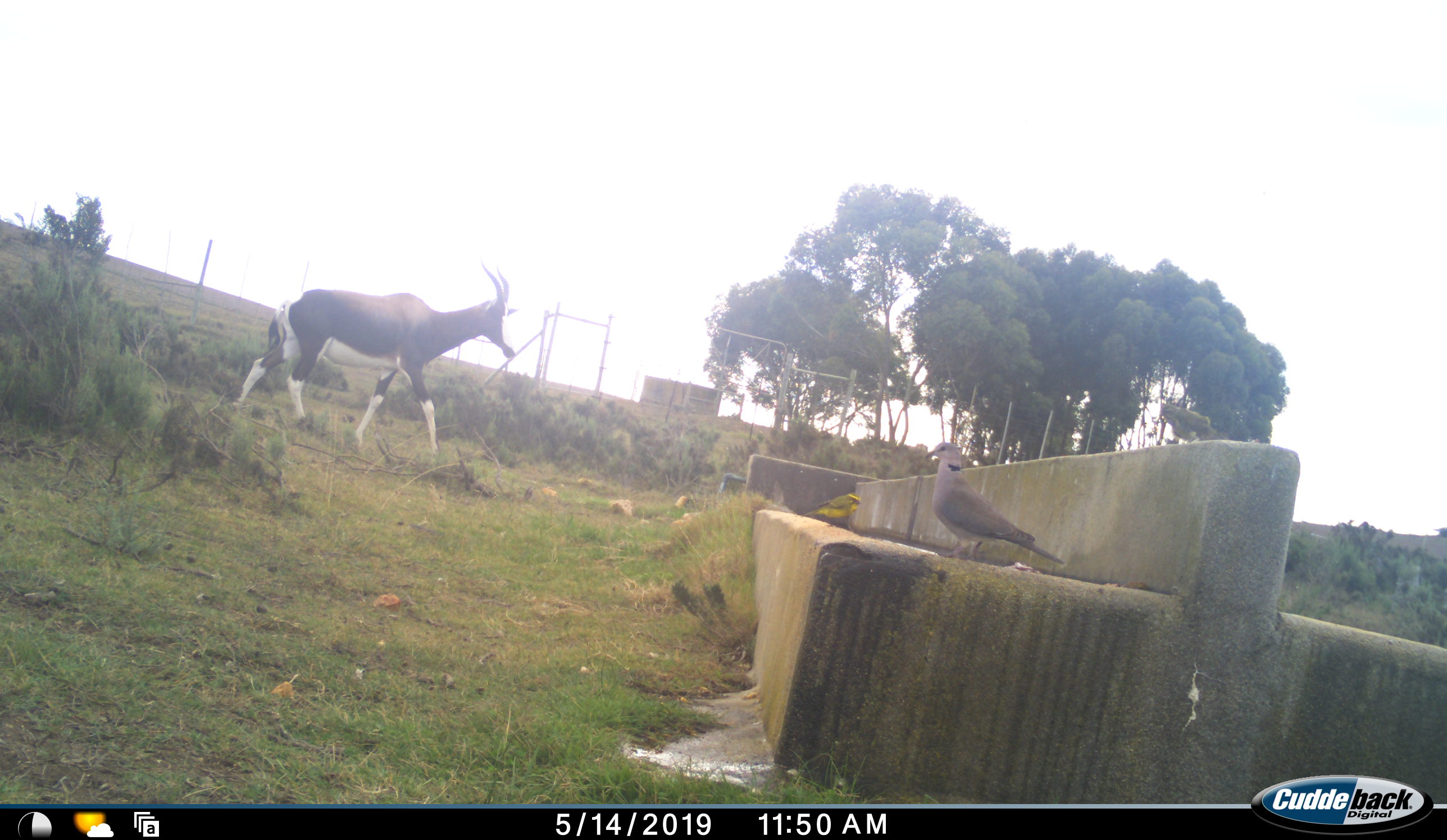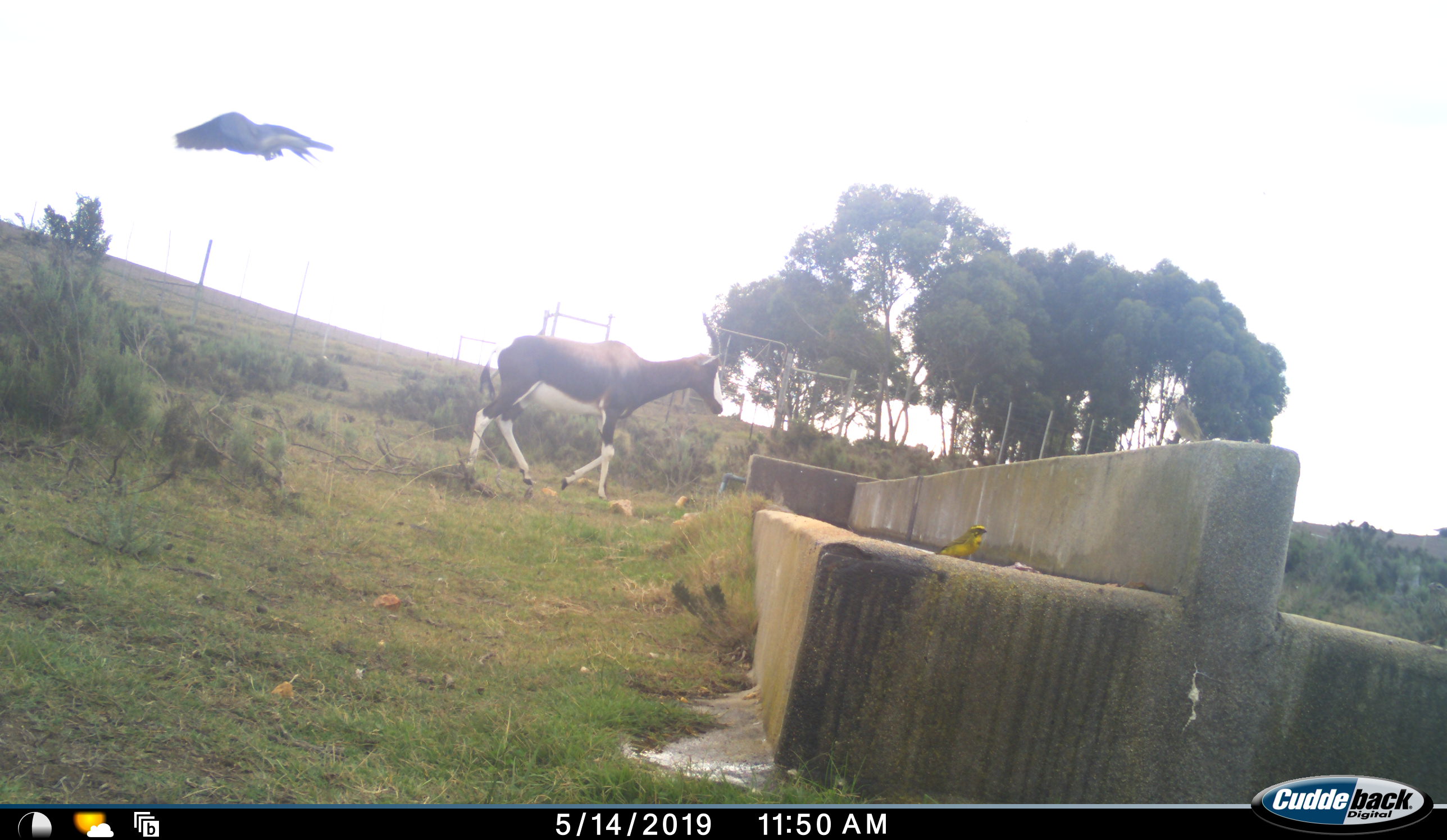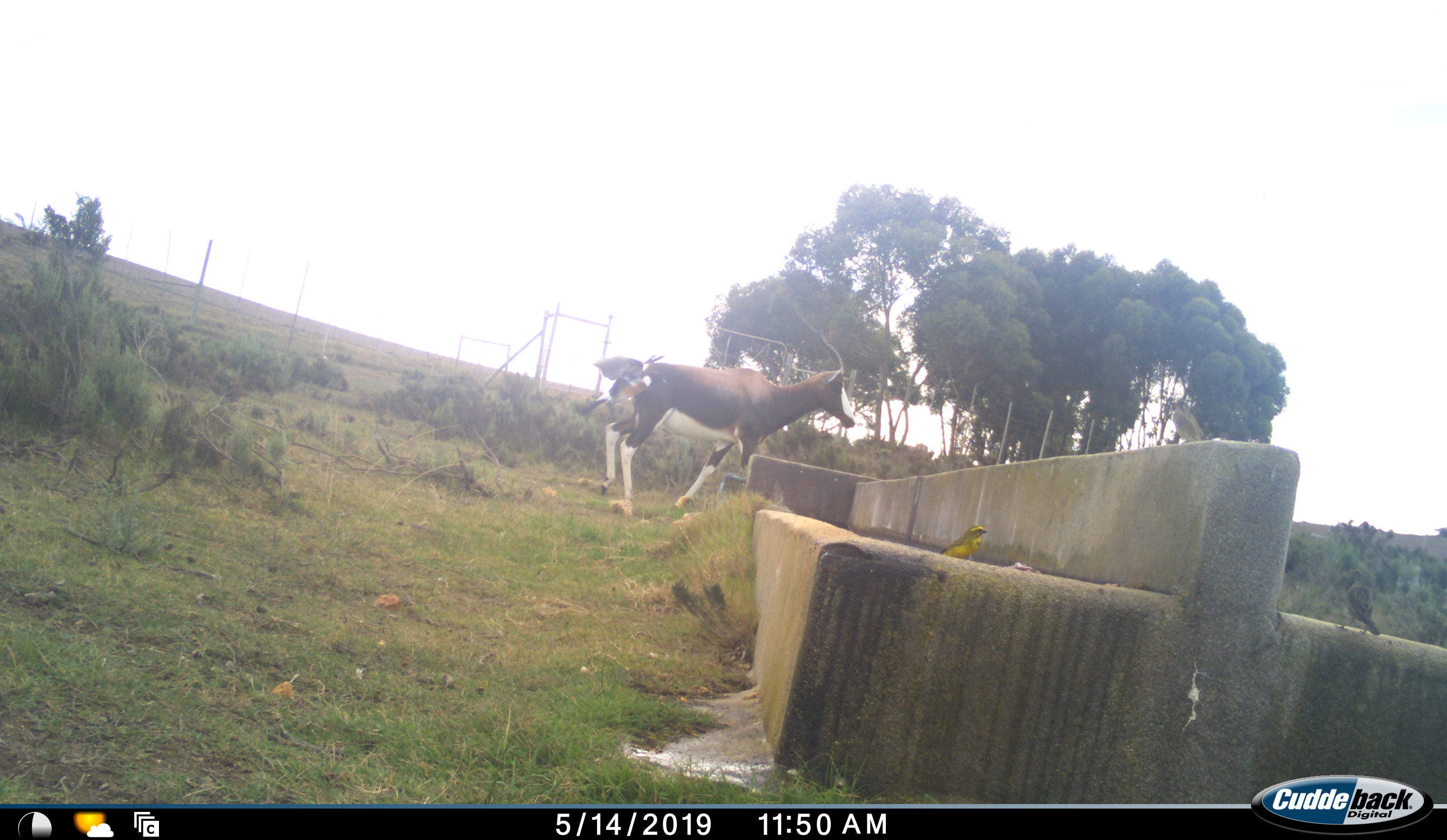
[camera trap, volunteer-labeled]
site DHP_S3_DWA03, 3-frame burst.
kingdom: Animalia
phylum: Chordata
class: Aves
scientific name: Aves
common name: bird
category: birdother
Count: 4.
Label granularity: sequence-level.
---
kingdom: Animalia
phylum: Chordata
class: Mammalia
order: Artiodactyla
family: Bovidae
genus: Damaliscus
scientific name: Damaliscus pygargus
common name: bontebok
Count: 1.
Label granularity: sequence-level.